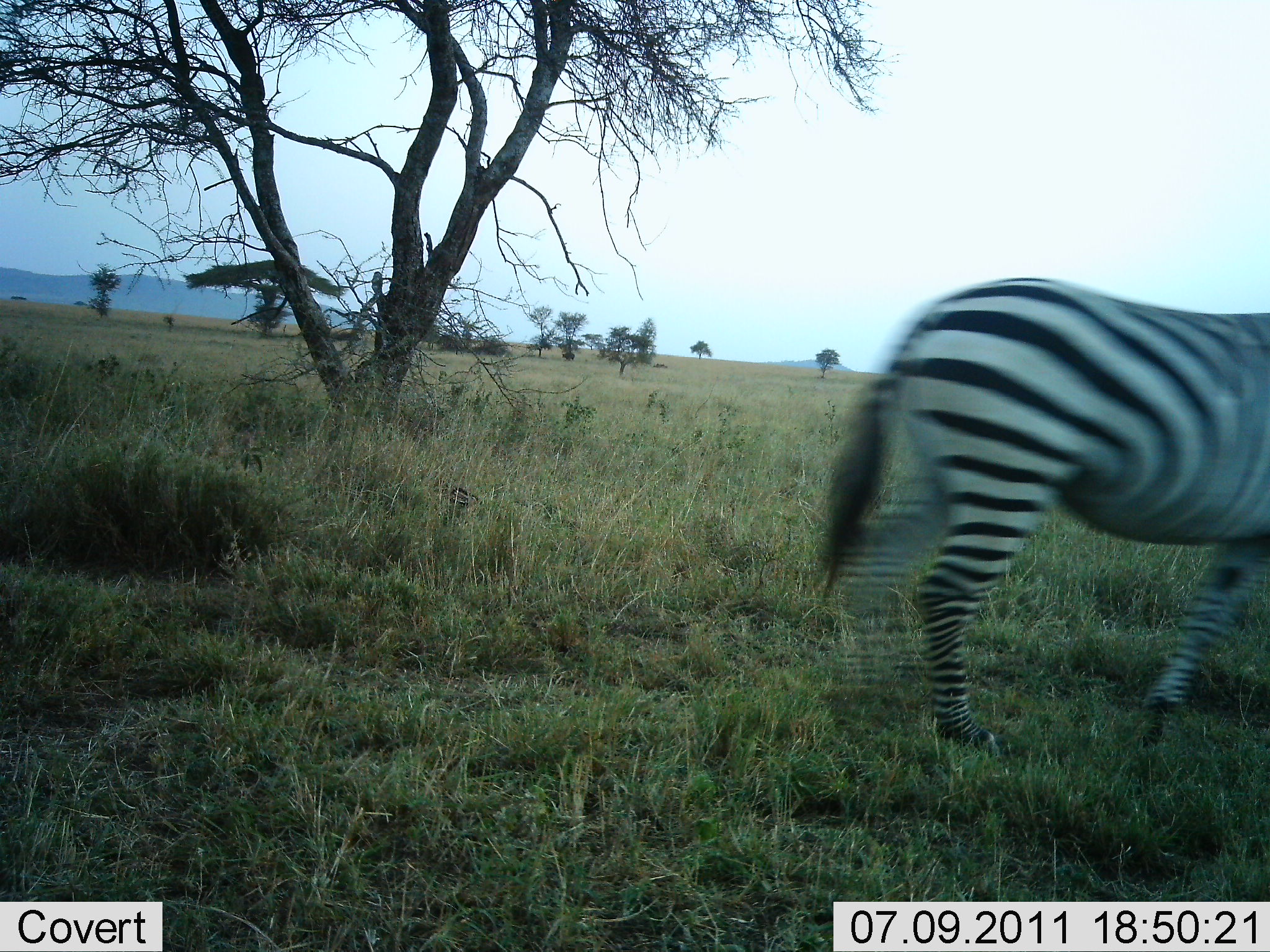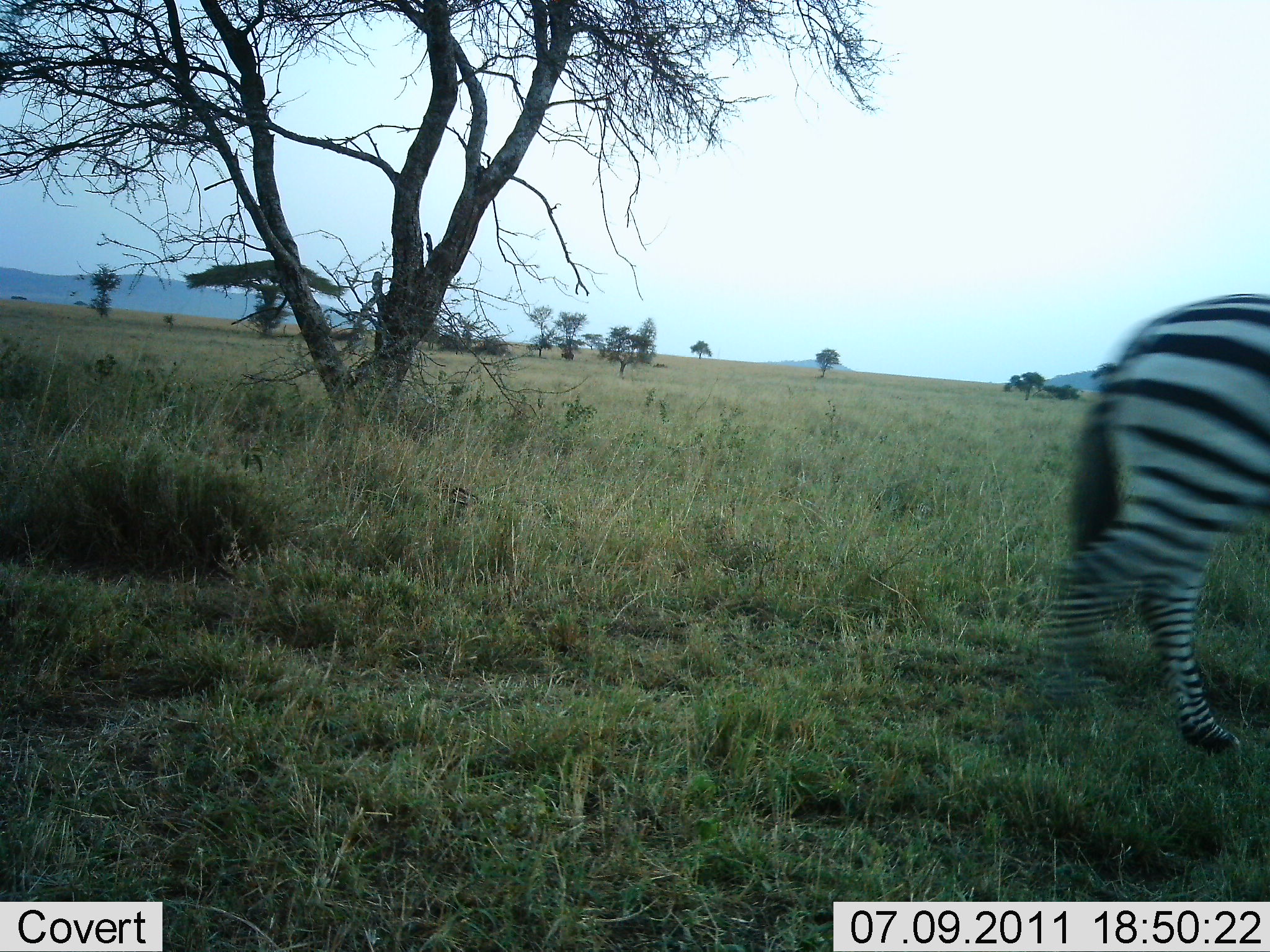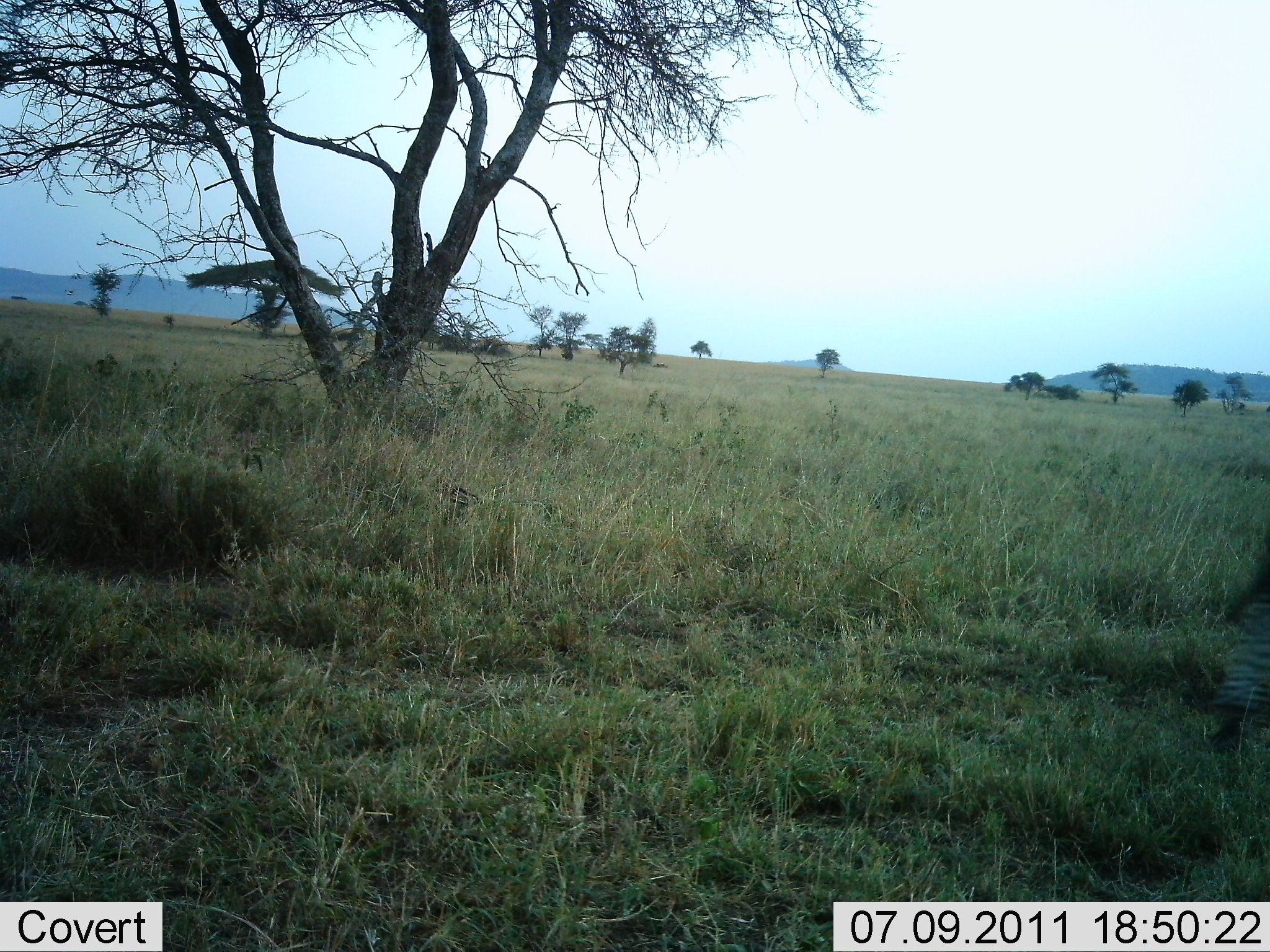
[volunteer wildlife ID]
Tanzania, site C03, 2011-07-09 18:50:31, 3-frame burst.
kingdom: Animalia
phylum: Chordata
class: Mammalia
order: Perissodactyla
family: Equidae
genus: Equus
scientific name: Equus quagga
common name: plains zebra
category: zebra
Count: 1.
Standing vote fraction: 0%.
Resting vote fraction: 0%.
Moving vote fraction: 100%.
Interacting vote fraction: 0%.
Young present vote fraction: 0%.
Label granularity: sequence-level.